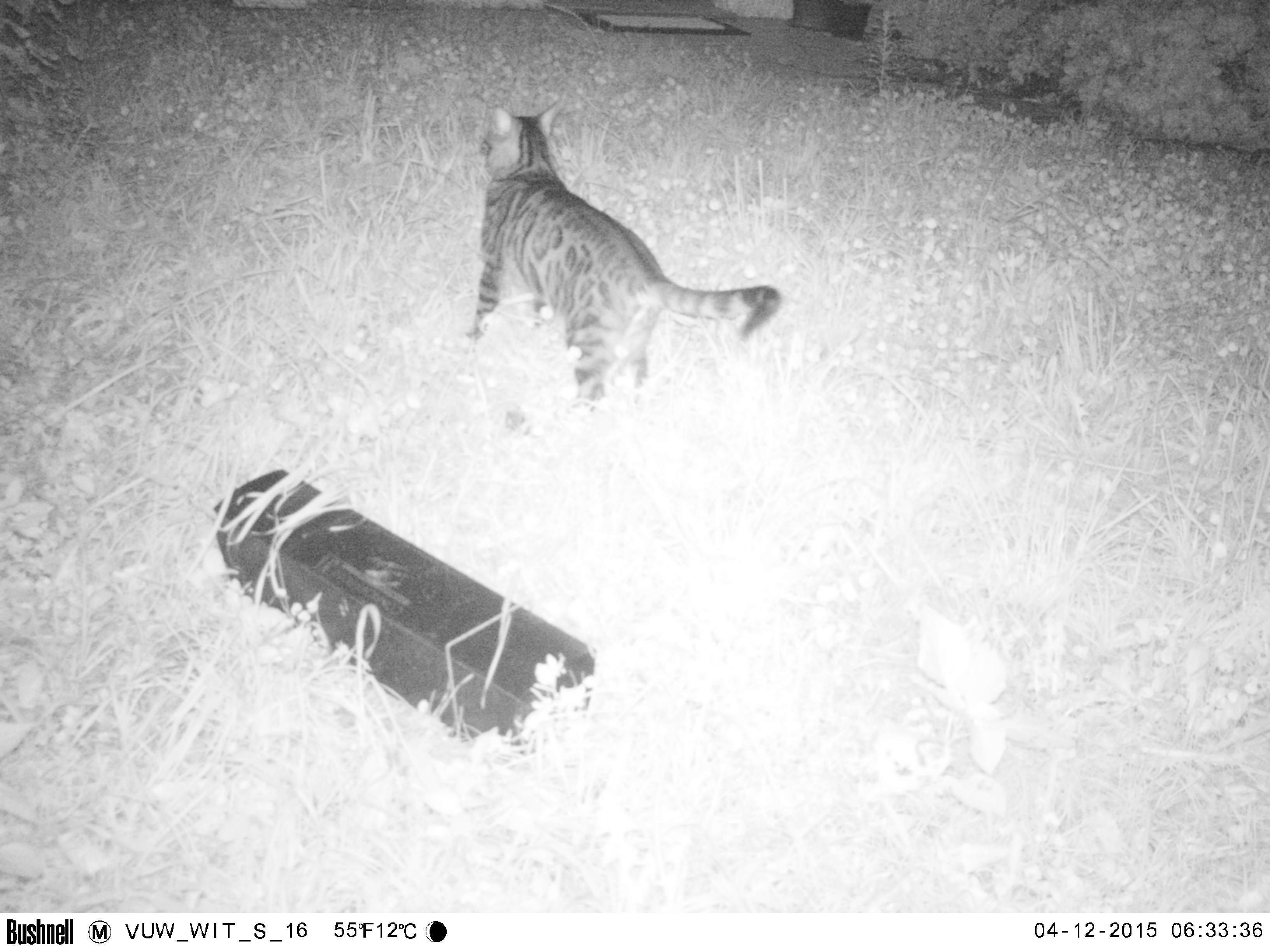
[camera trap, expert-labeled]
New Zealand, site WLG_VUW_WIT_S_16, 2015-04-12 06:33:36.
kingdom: Animalia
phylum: Chordata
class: Mammalia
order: Carnivora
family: Felidae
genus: Felis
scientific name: Felis catus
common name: domestic cat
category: cat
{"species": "cat (domestic cat) (Felis catus)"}